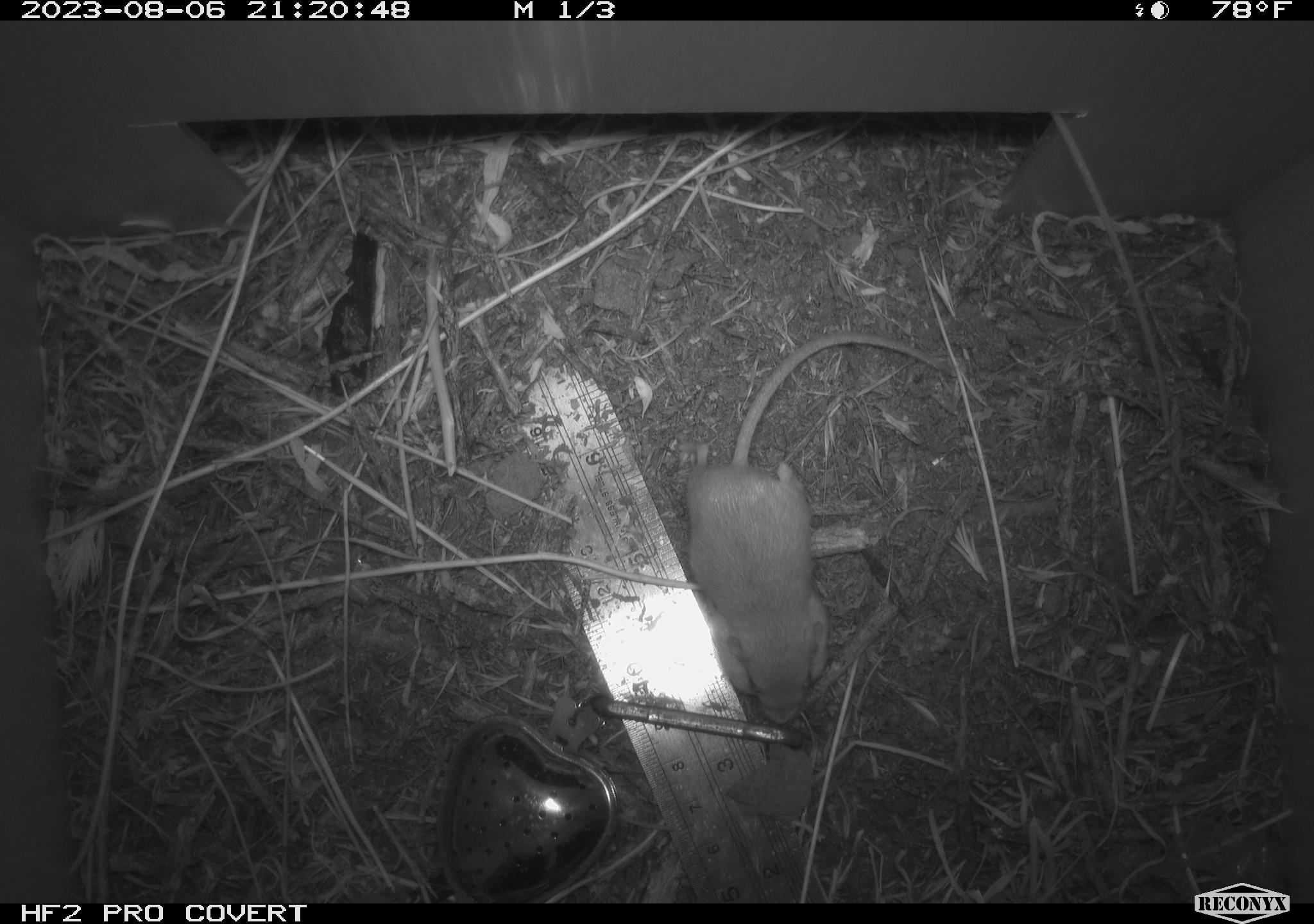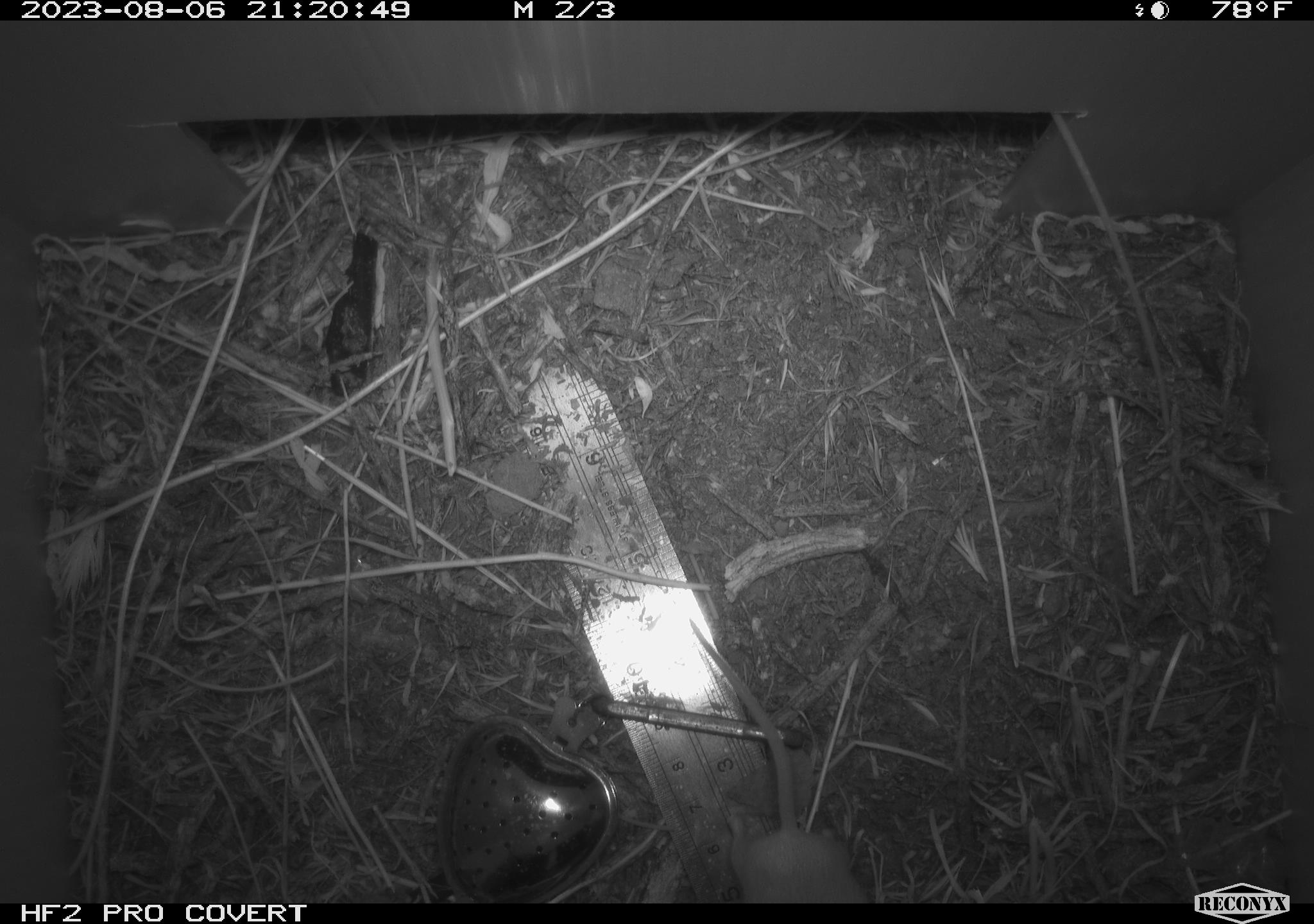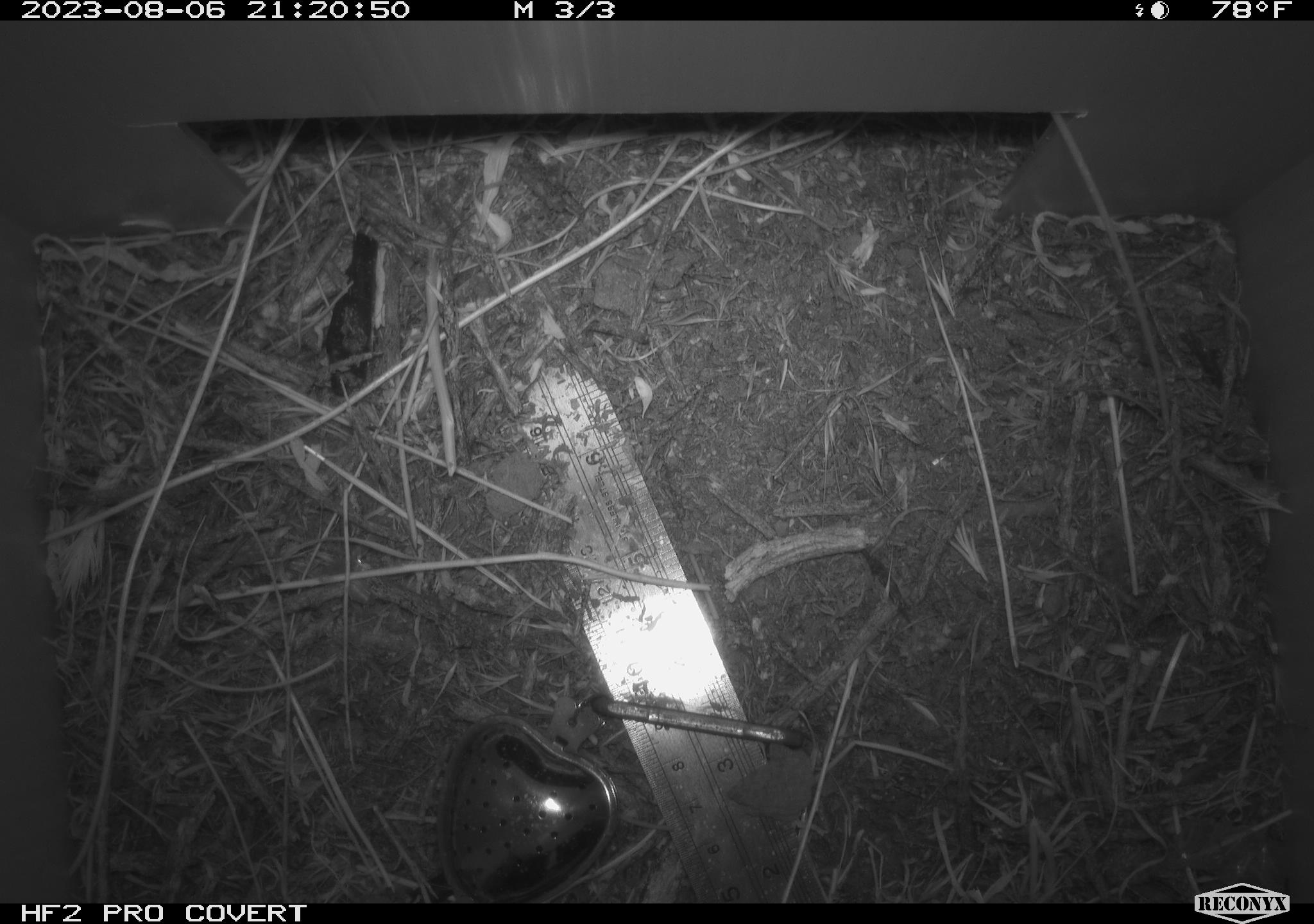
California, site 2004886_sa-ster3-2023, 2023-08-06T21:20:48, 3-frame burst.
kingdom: Animalia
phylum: Chordata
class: Mammalia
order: Rodentia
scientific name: Rodentia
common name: mouse species